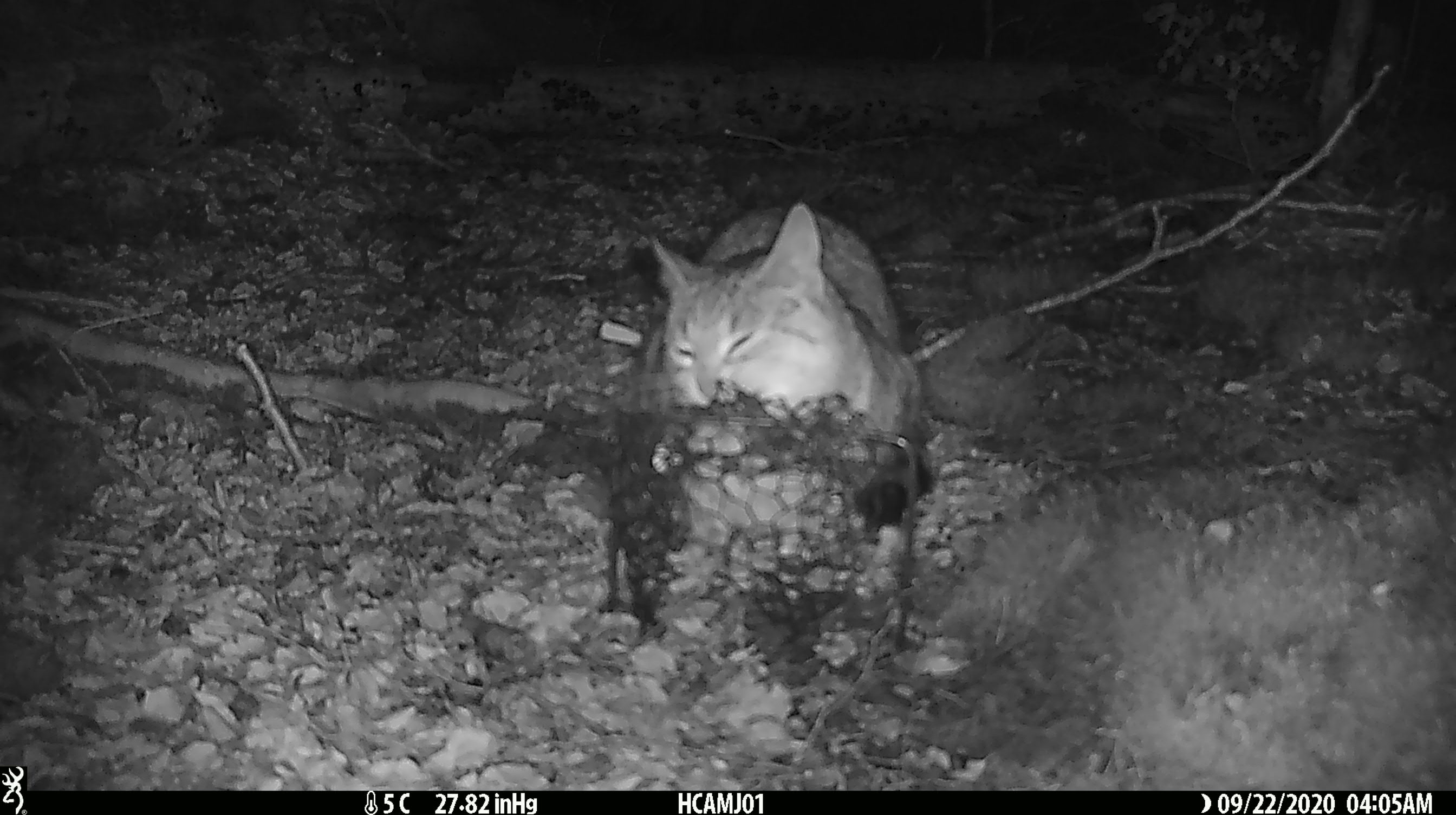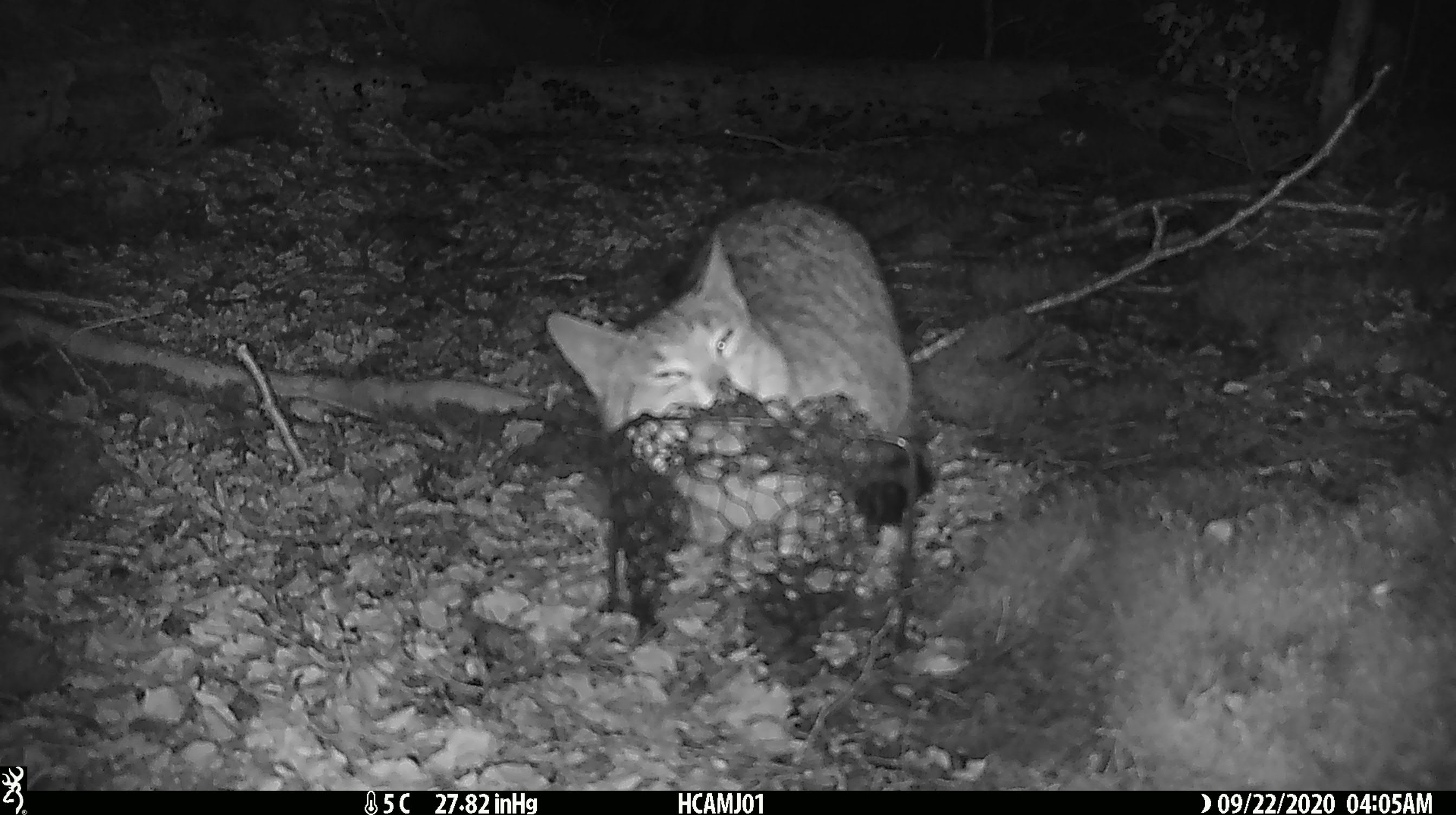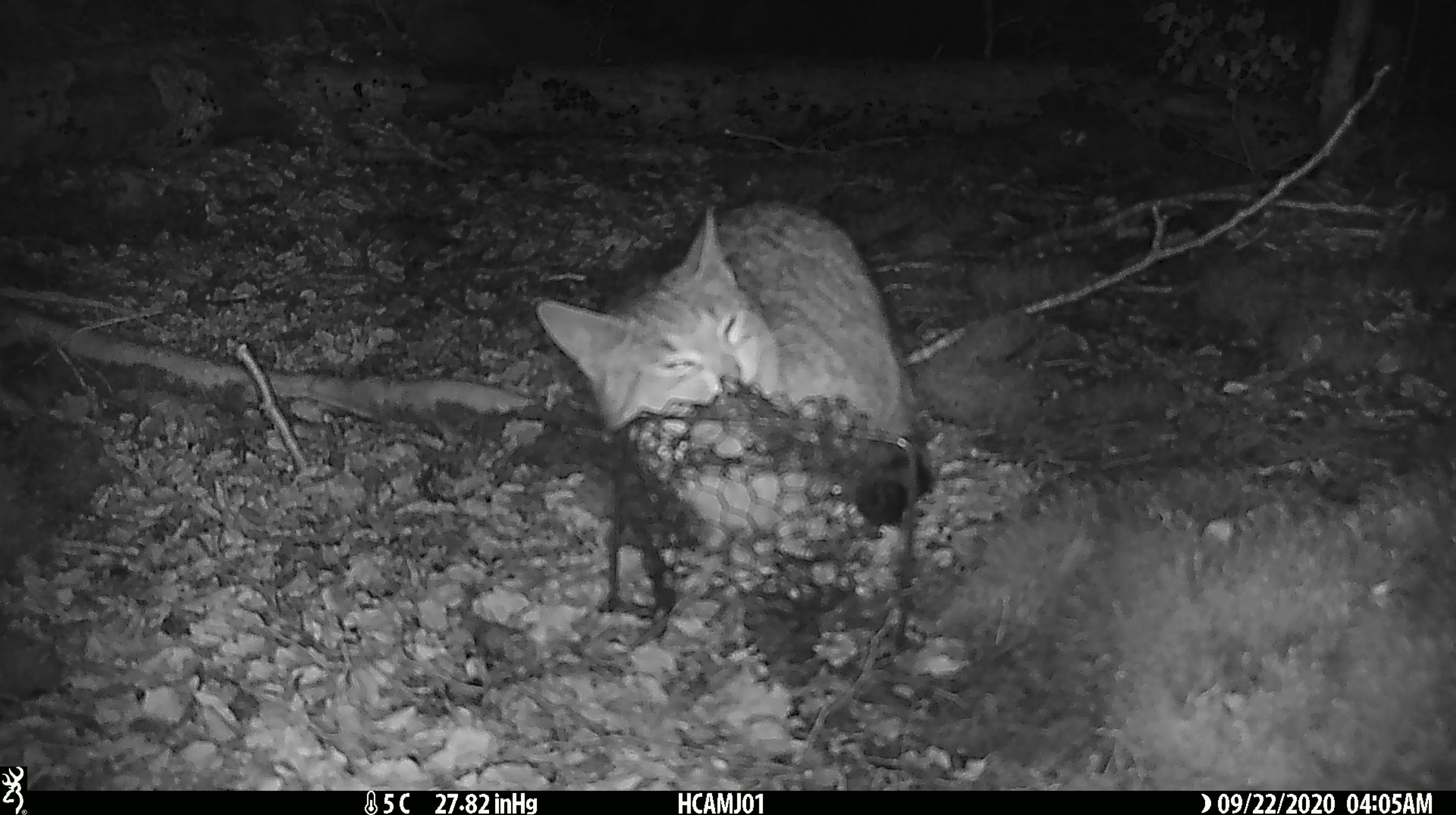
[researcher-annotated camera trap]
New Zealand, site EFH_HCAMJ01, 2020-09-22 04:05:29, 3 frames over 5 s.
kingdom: Animalia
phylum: Chordata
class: Mammalia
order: Carnivora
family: Felidae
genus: Felis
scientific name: Felis catus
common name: domestic cat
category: cat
Cat (domestic cat) (Felis catus).